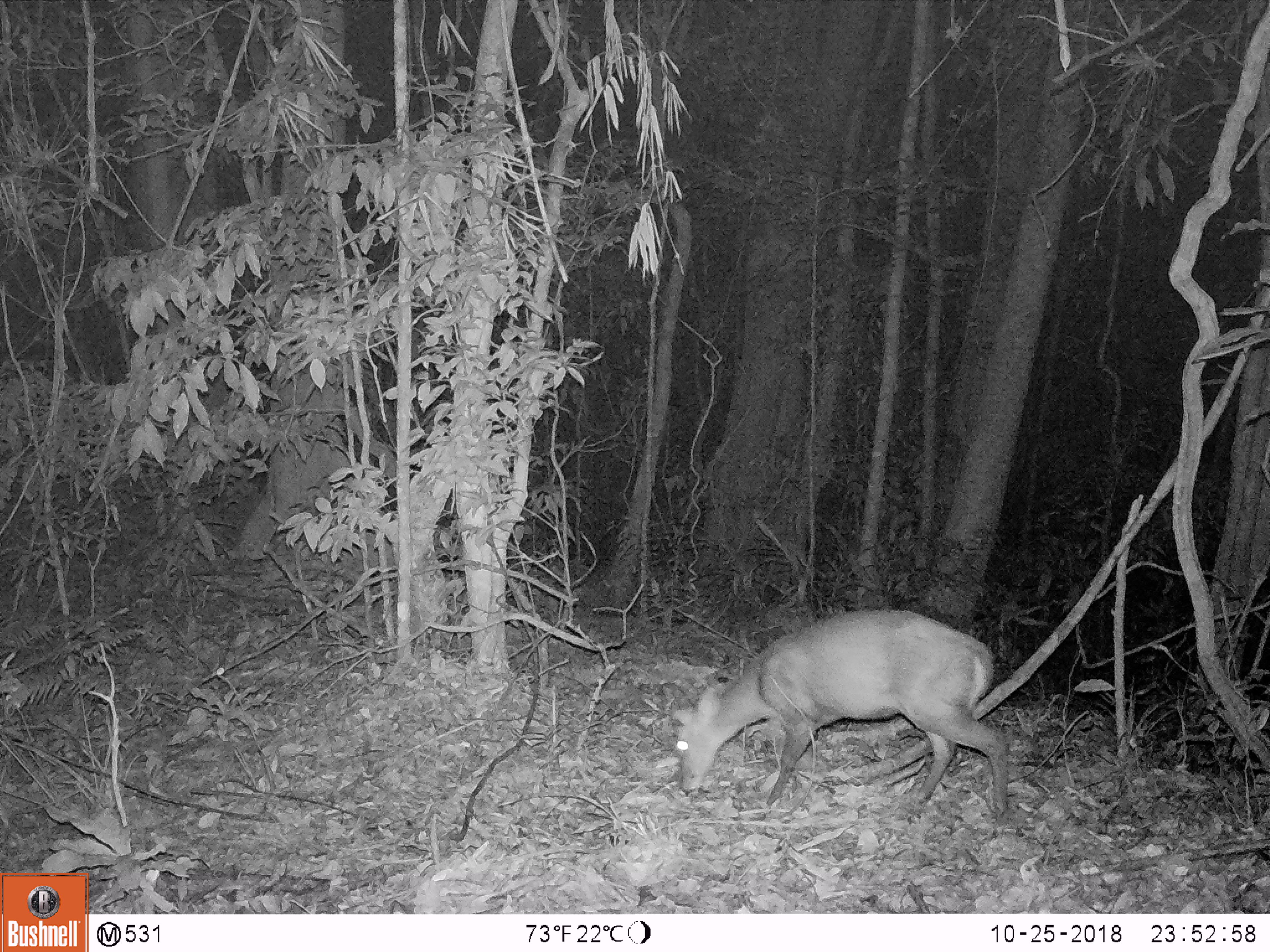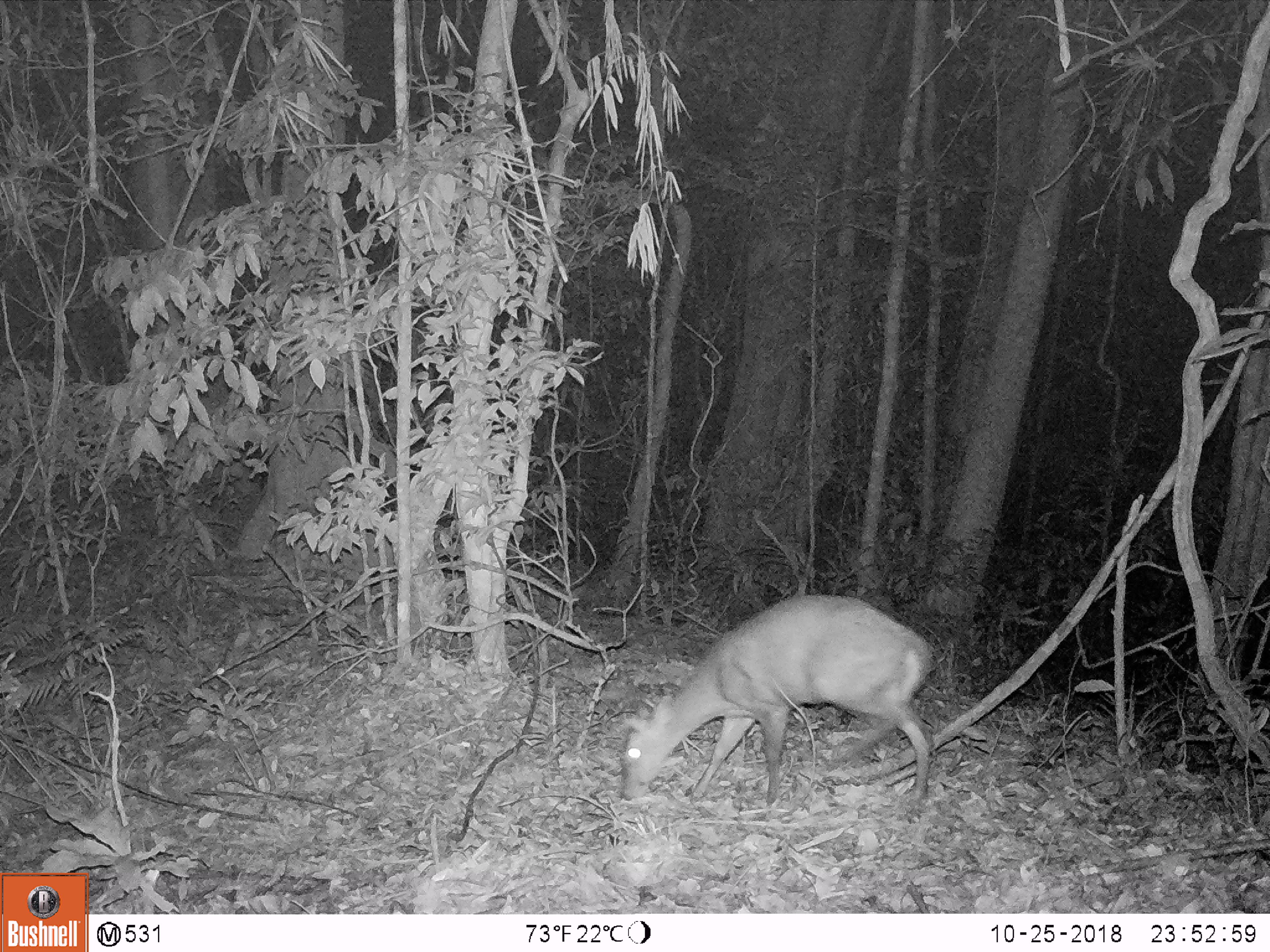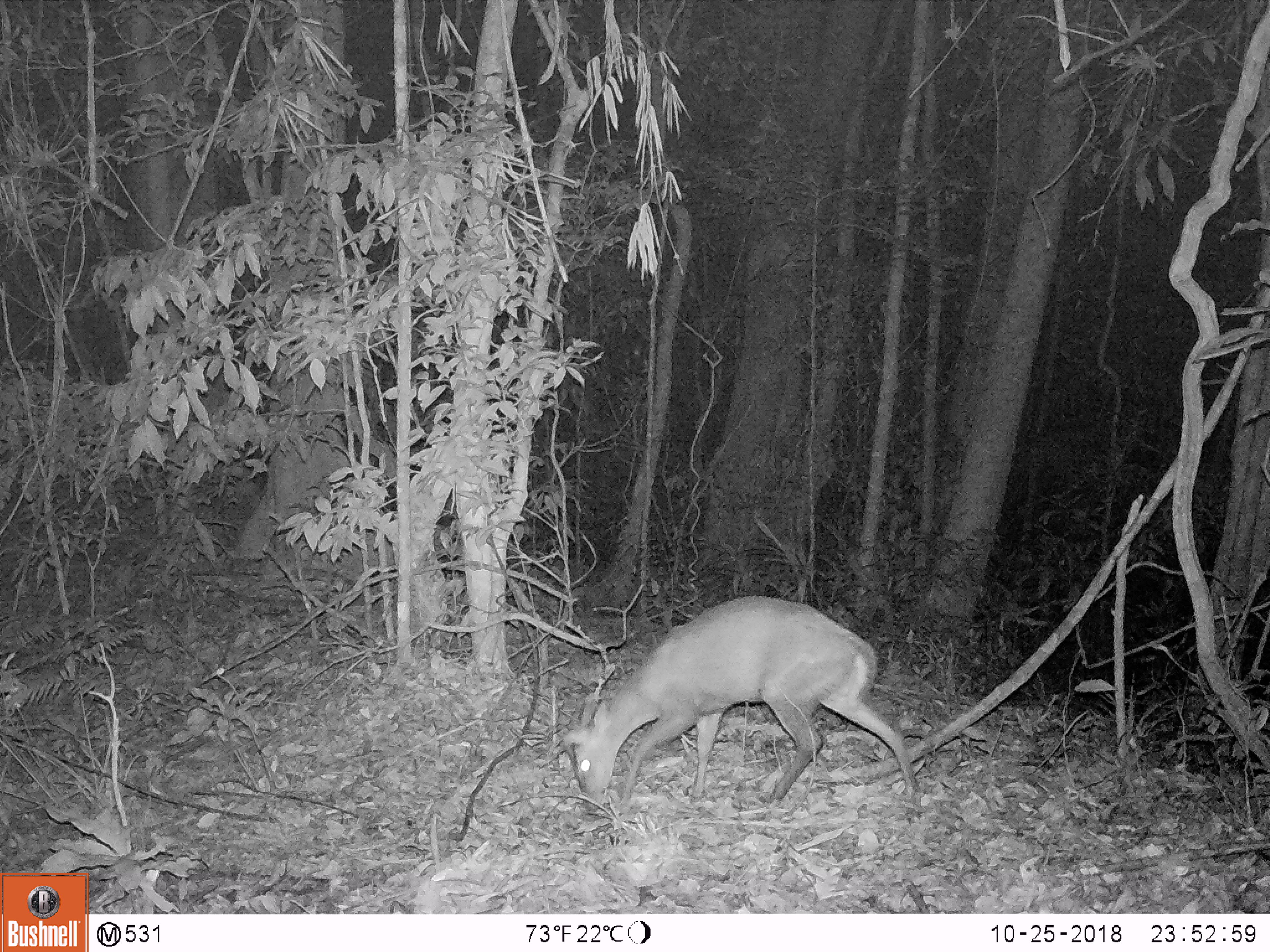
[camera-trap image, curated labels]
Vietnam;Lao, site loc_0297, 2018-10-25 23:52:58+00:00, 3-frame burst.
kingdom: Animalia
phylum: Chordata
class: Mammalia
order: Artiodactyla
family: Cervidae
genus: Muntiacus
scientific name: Muntiacus rooseveltorum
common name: roosevelt's muntjac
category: roosevelts muntjac group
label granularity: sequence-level